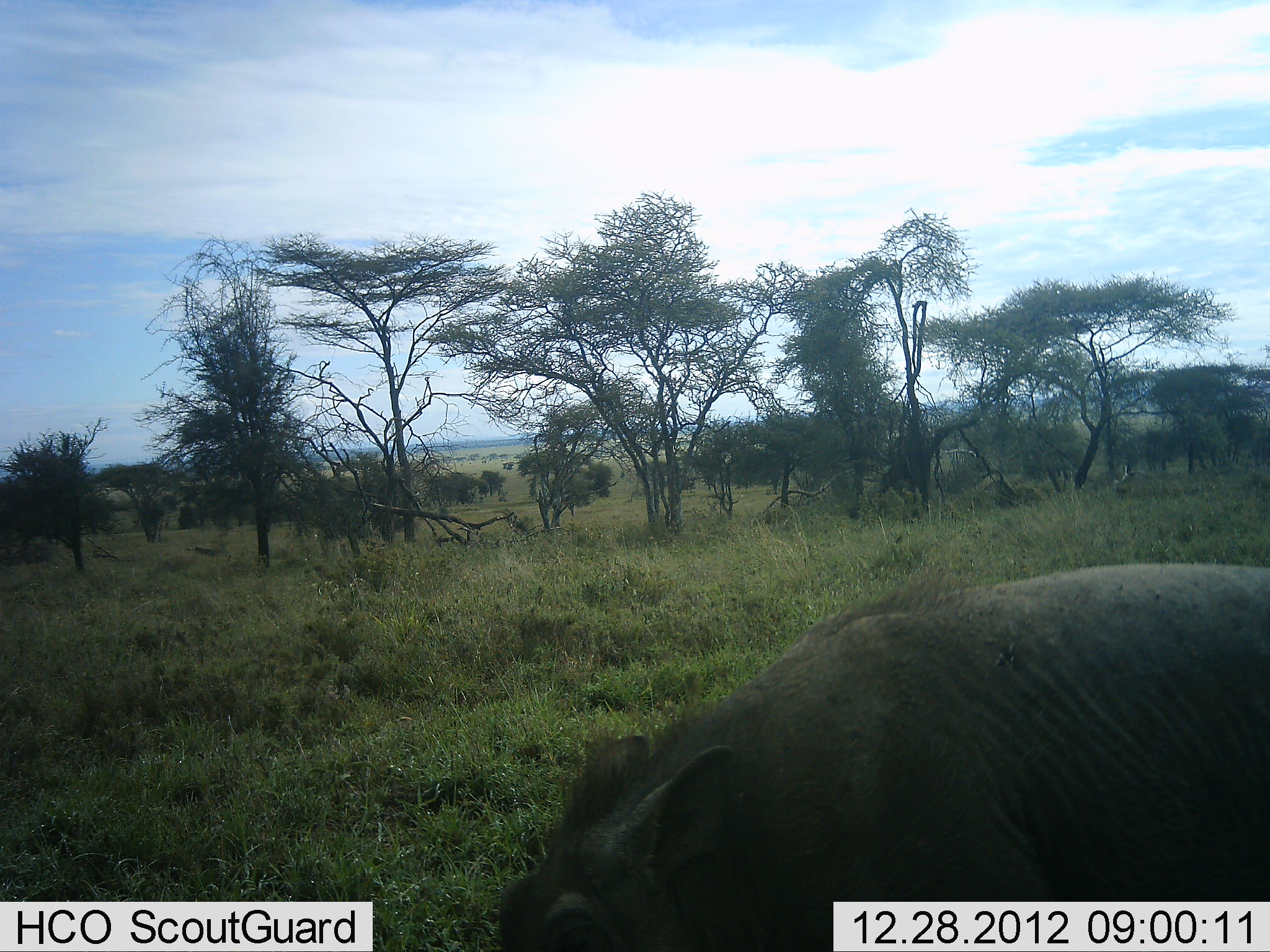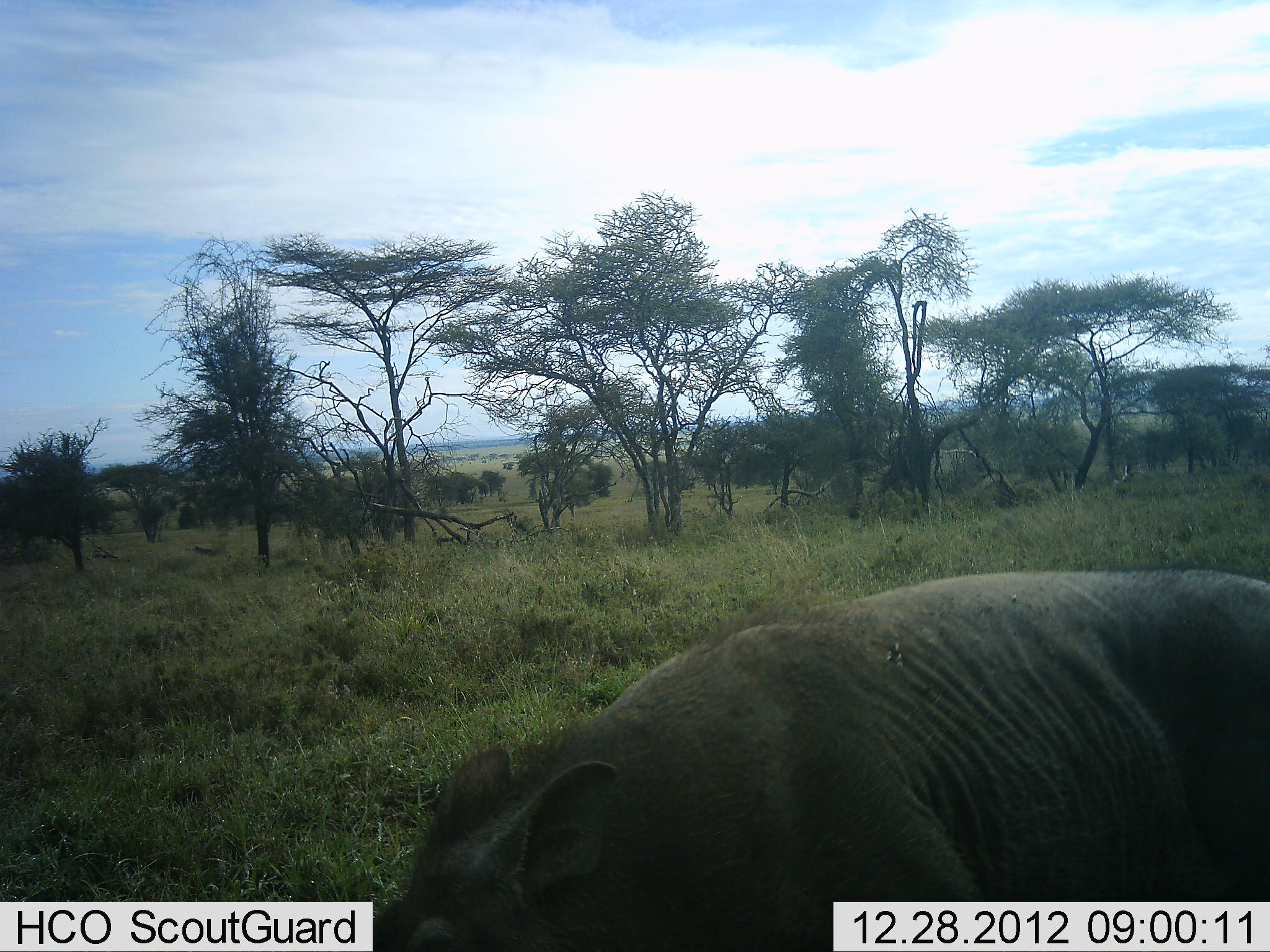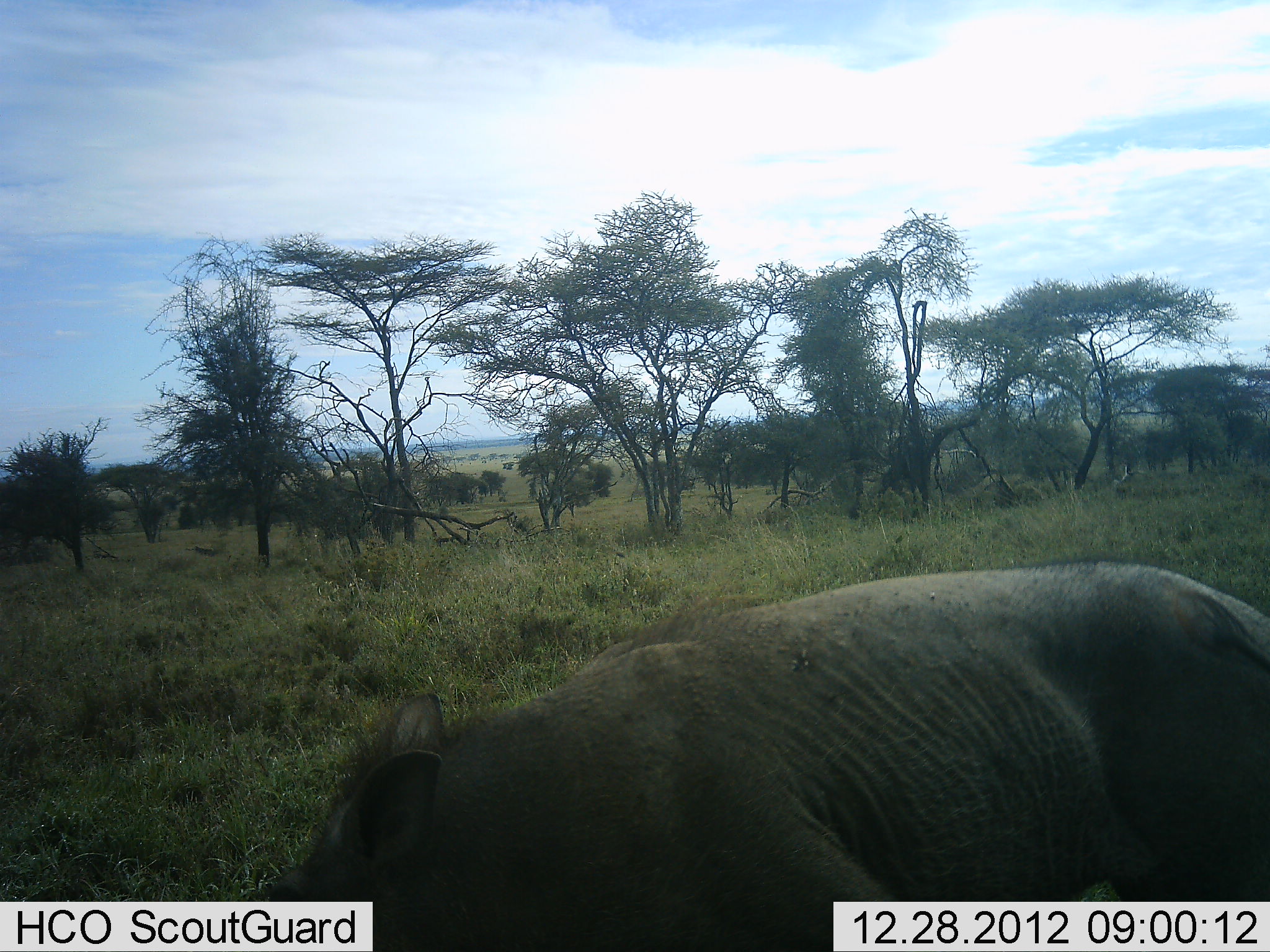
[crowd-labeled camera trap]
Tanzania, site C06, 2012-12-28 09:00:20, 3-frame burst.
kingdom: Animalia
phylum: Chordata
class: Mammalia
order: Artiodactyla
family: Suidae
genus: Phacochoerus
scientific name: Phacochoerus africanus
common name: warthog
Warthog (Phacochoerus africanus), count 1. Behavior (volunteer vote fractions): standing 10%, resting 0%, moving 70%, interacting 0%. Young present (vote fraction): 0%. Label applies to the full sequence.